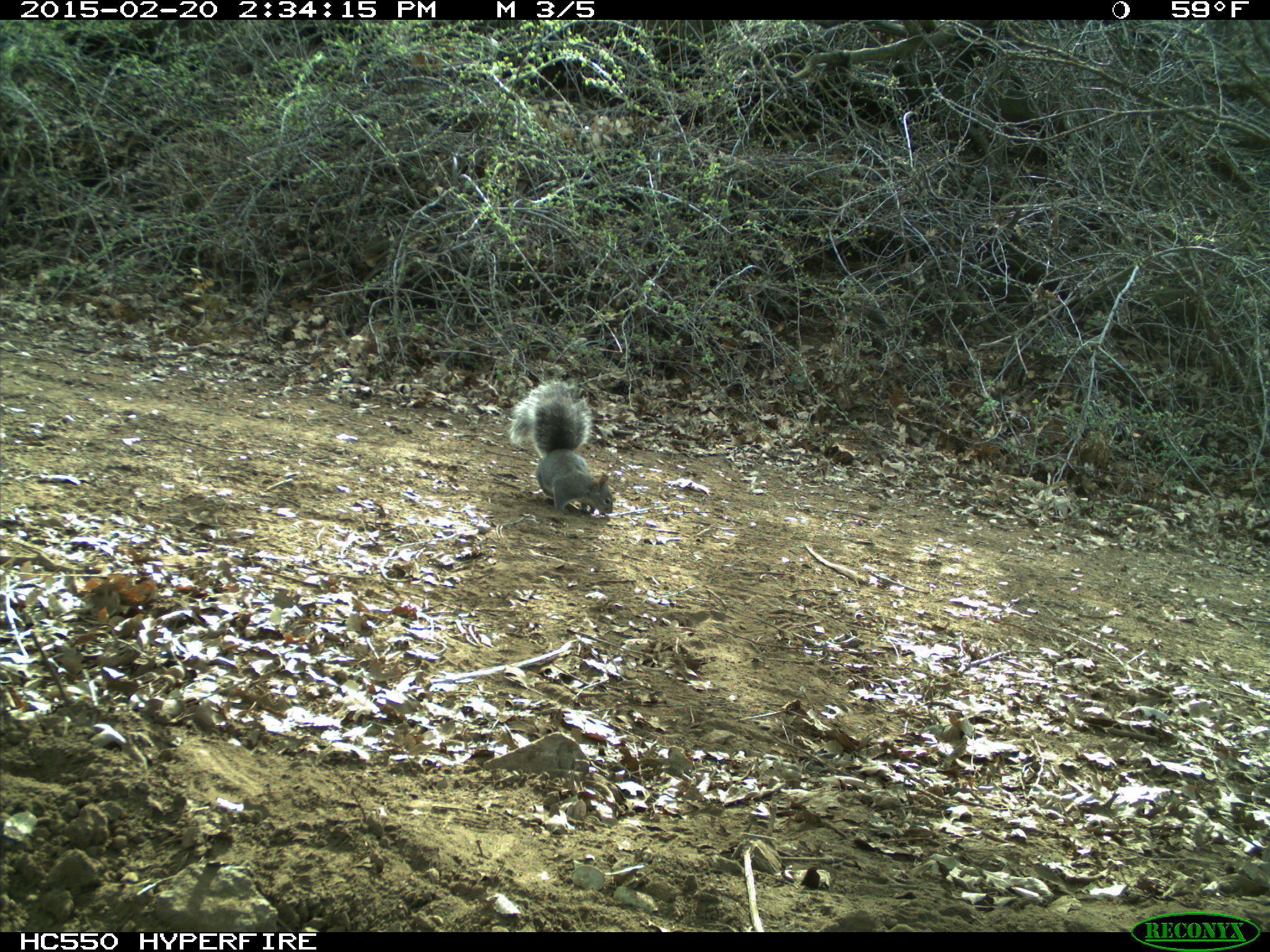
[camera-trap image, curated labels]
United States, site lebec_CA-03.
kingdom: Animalia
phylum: Chordata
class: Mammalia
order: Rodentia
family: Sciuridae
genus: Sciurus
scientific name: Sciurus carolinensis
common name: eastern gray squirrel